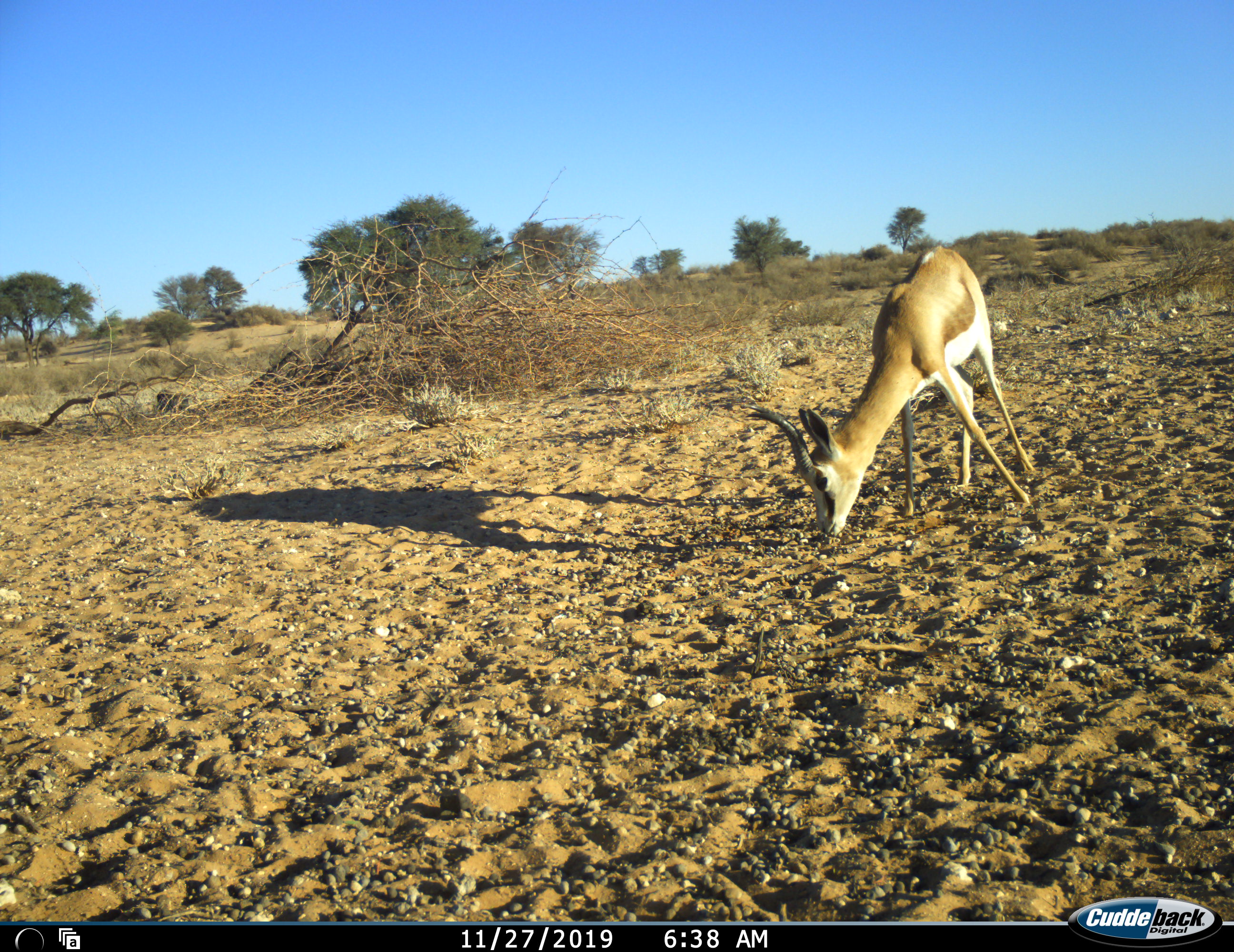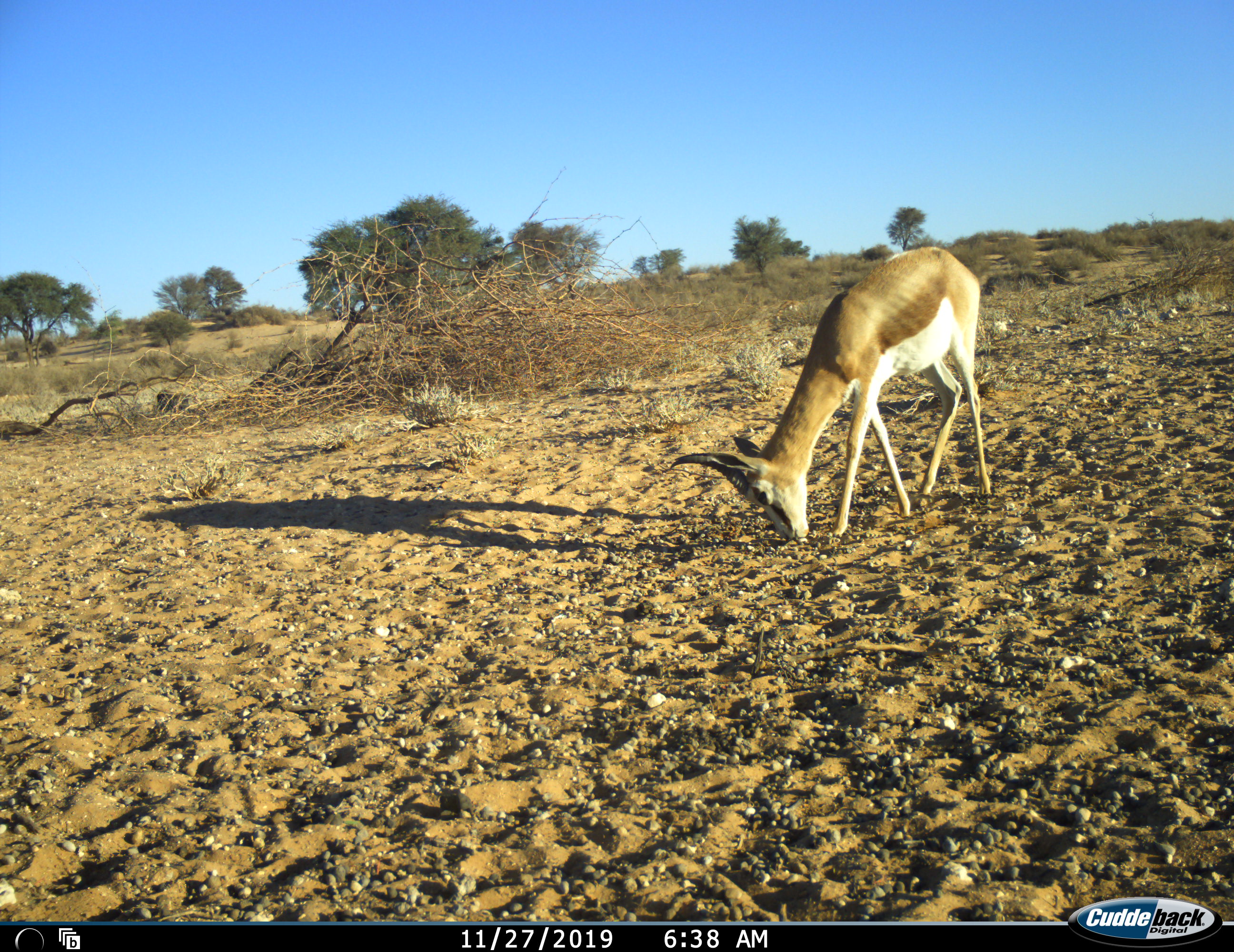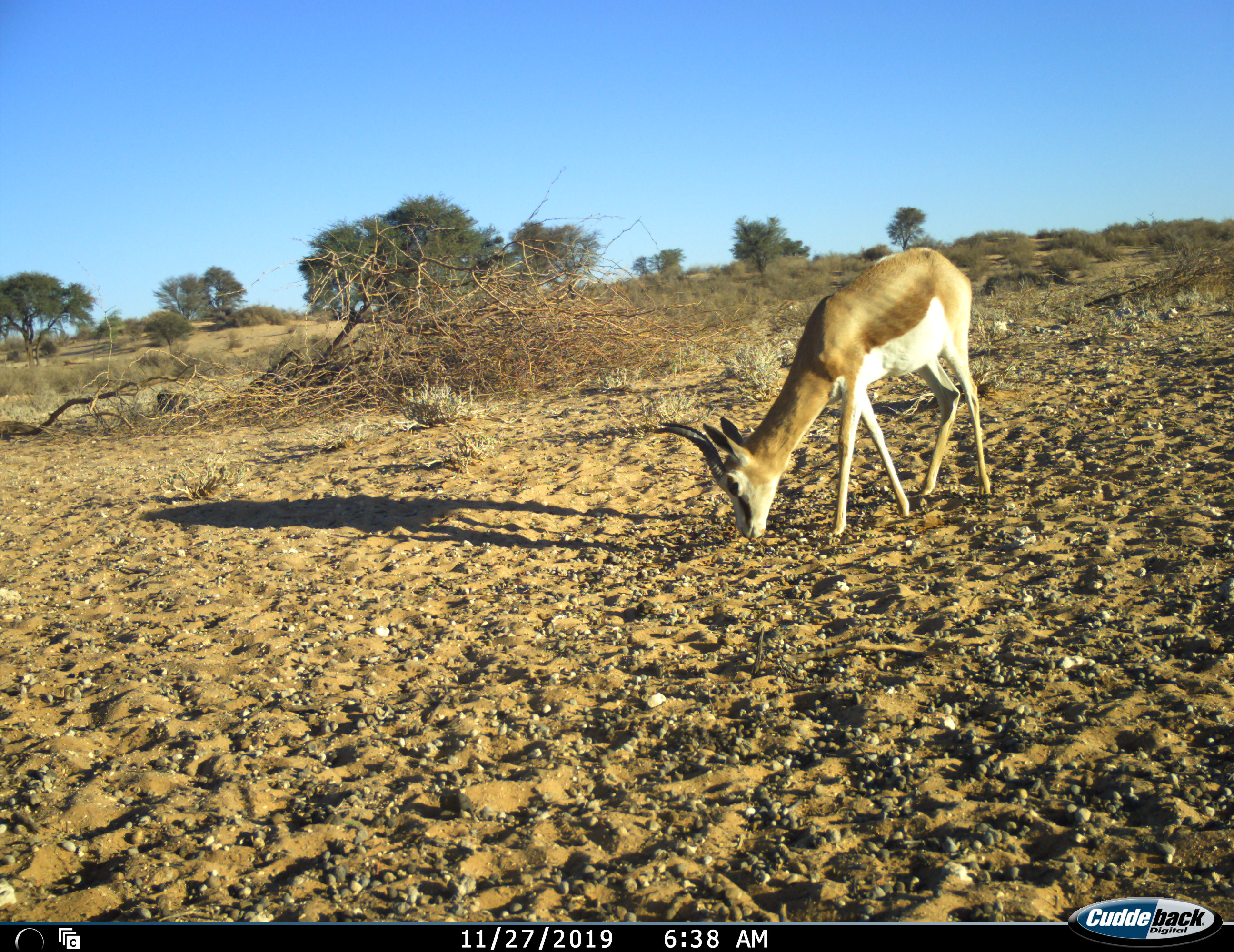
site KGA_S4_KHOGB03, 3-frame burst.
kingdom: Animalia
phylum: Chordata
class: Mammalia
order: Artiodactyla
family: Bovidae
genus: Antidorcas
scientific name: Antidorcas marsupialis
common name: springbok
Springbok (Antidorcas marsupialis), count 1. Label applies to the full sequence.